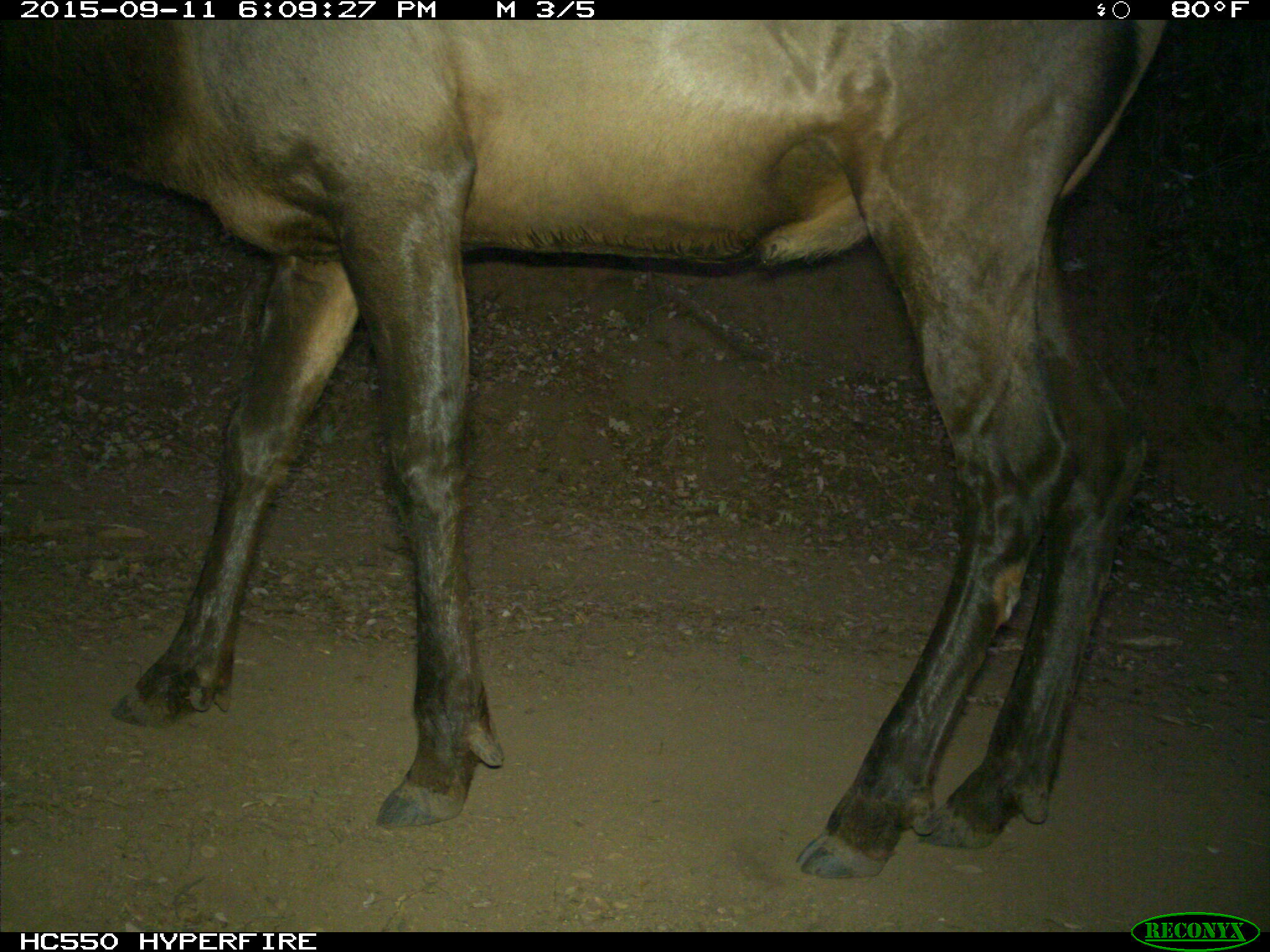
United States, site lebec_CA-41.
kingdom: Animalia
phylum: Chordata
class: Mammalia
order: Artiodactyla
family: Cervidae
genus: Cervus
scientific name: Cervus canadensis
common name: elk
Cervus canadensis (elk).